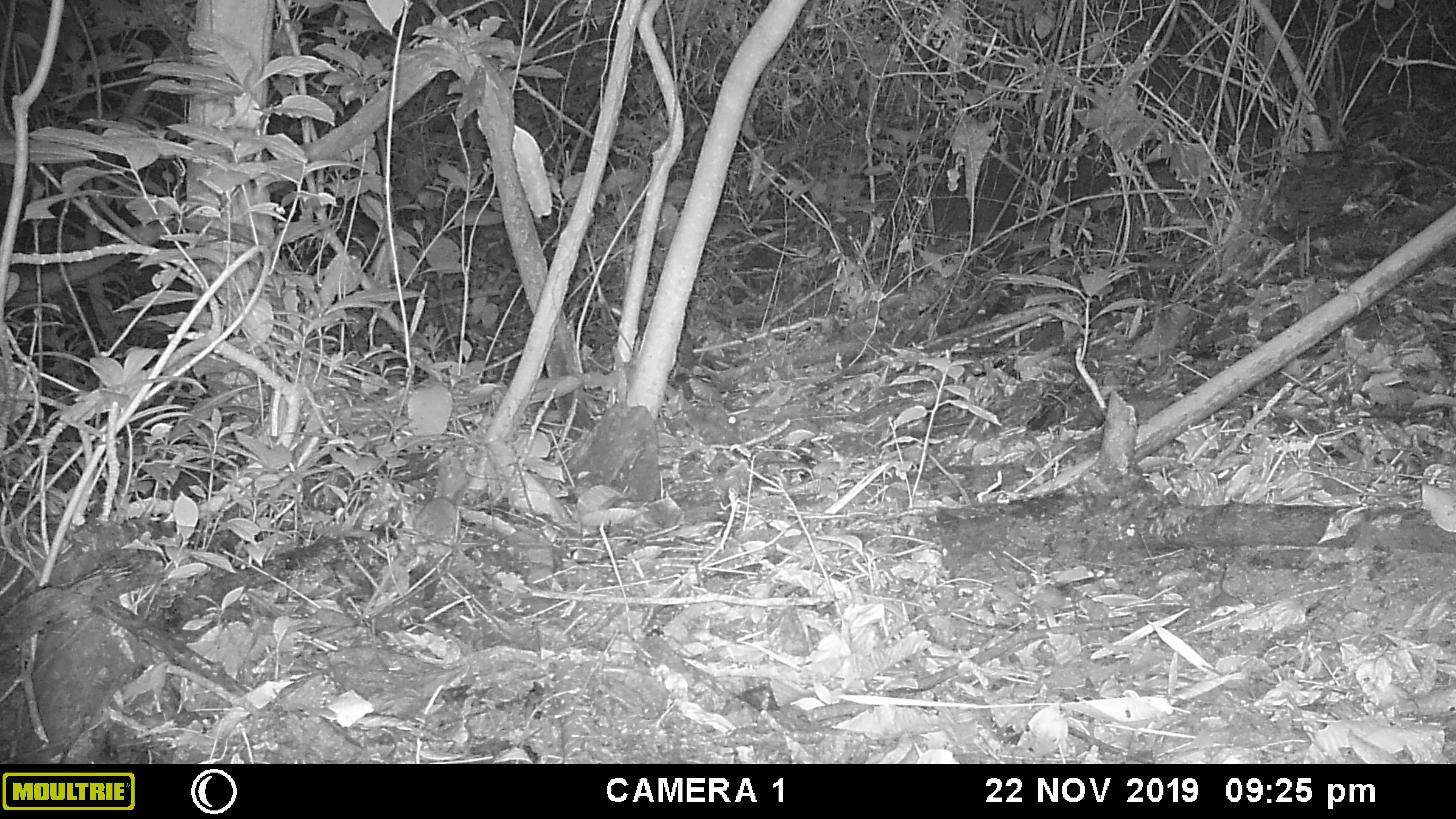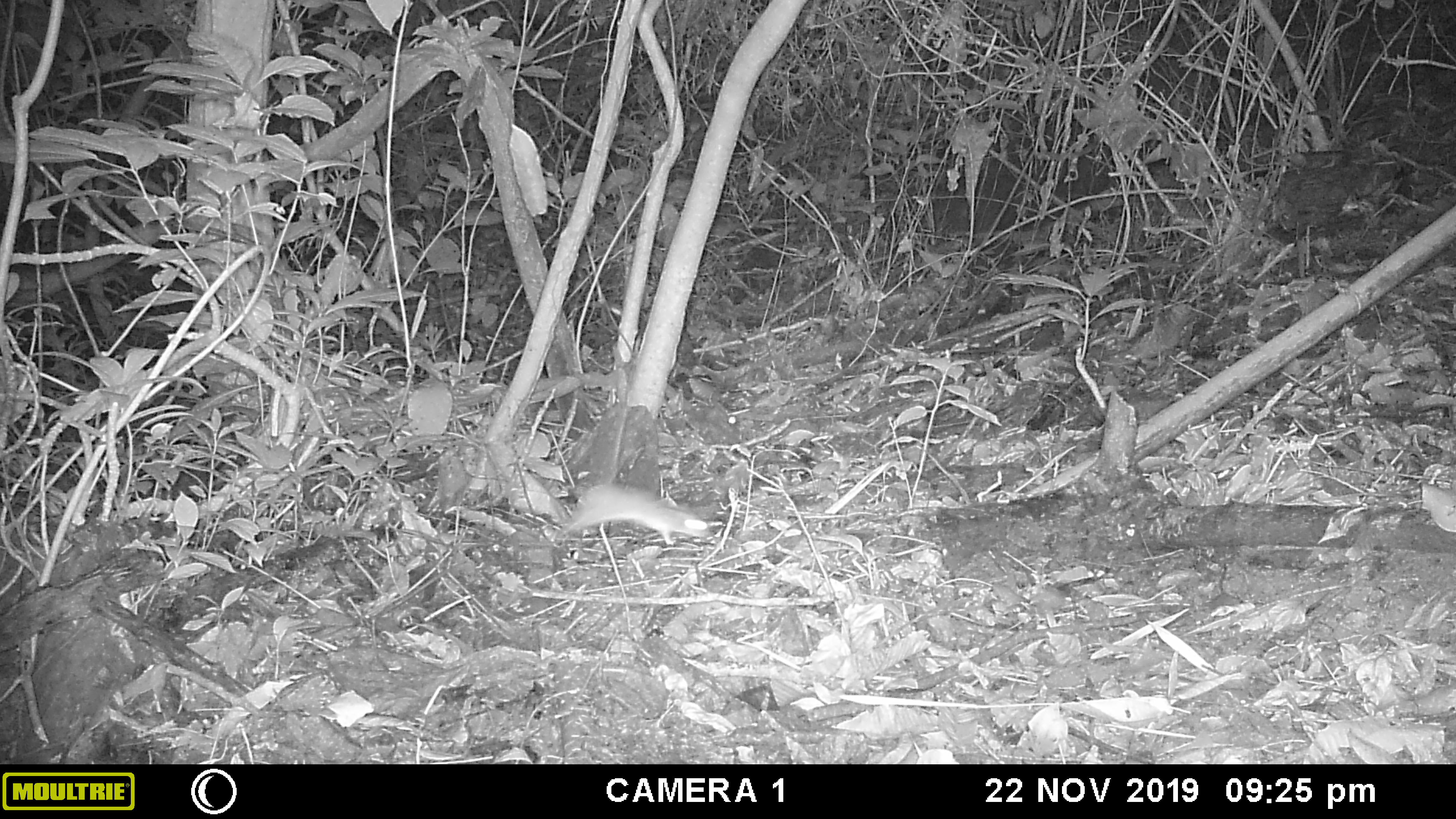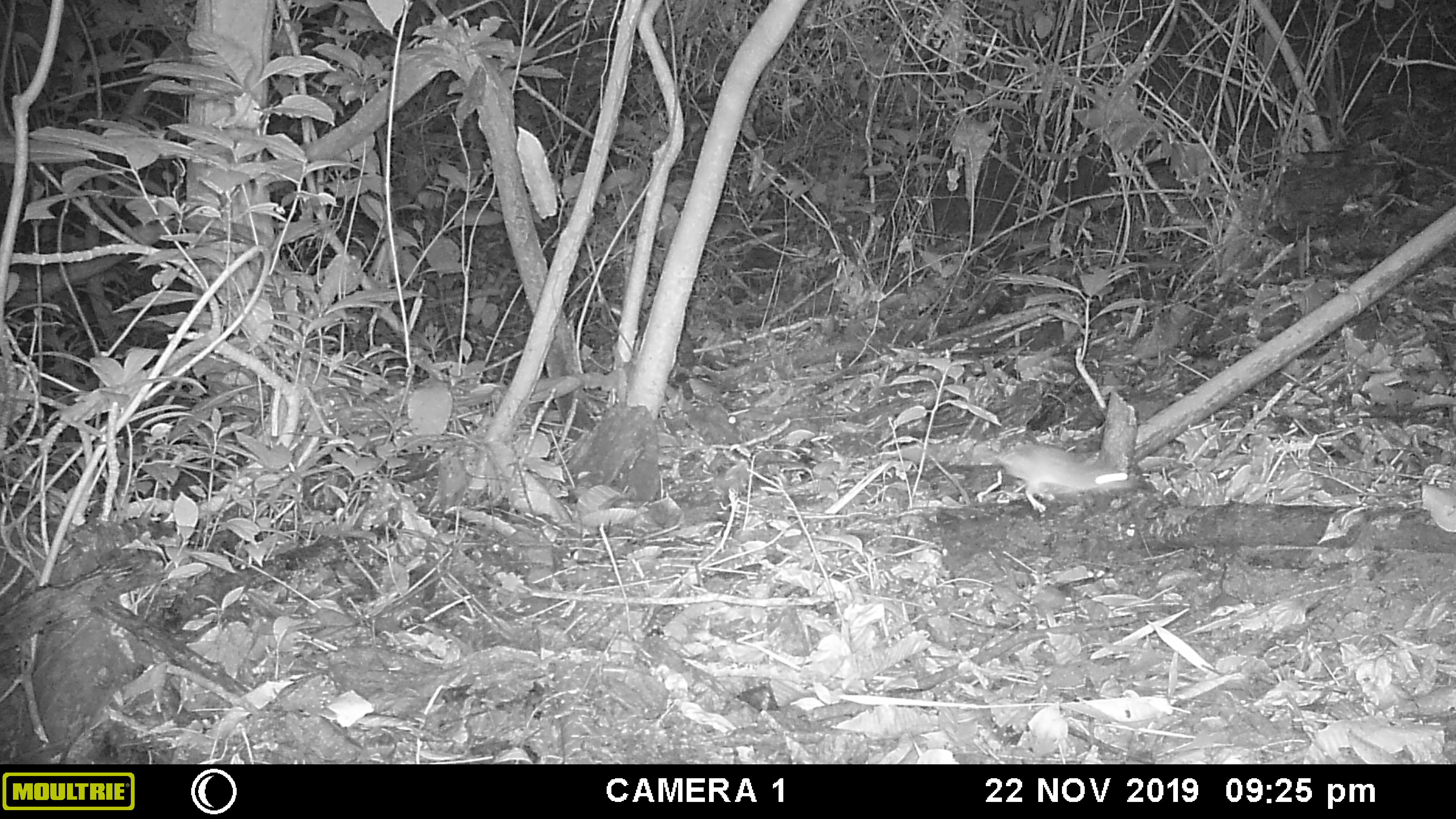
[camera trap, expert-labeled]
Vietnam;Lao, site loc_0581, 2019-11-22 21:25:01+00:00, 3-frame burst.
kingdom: Animalia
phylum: Chordata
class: Mammalia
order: Rodentia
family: Muridae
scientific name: Muridae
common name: old-world mice and rats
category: unidentified murid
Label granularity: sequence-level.